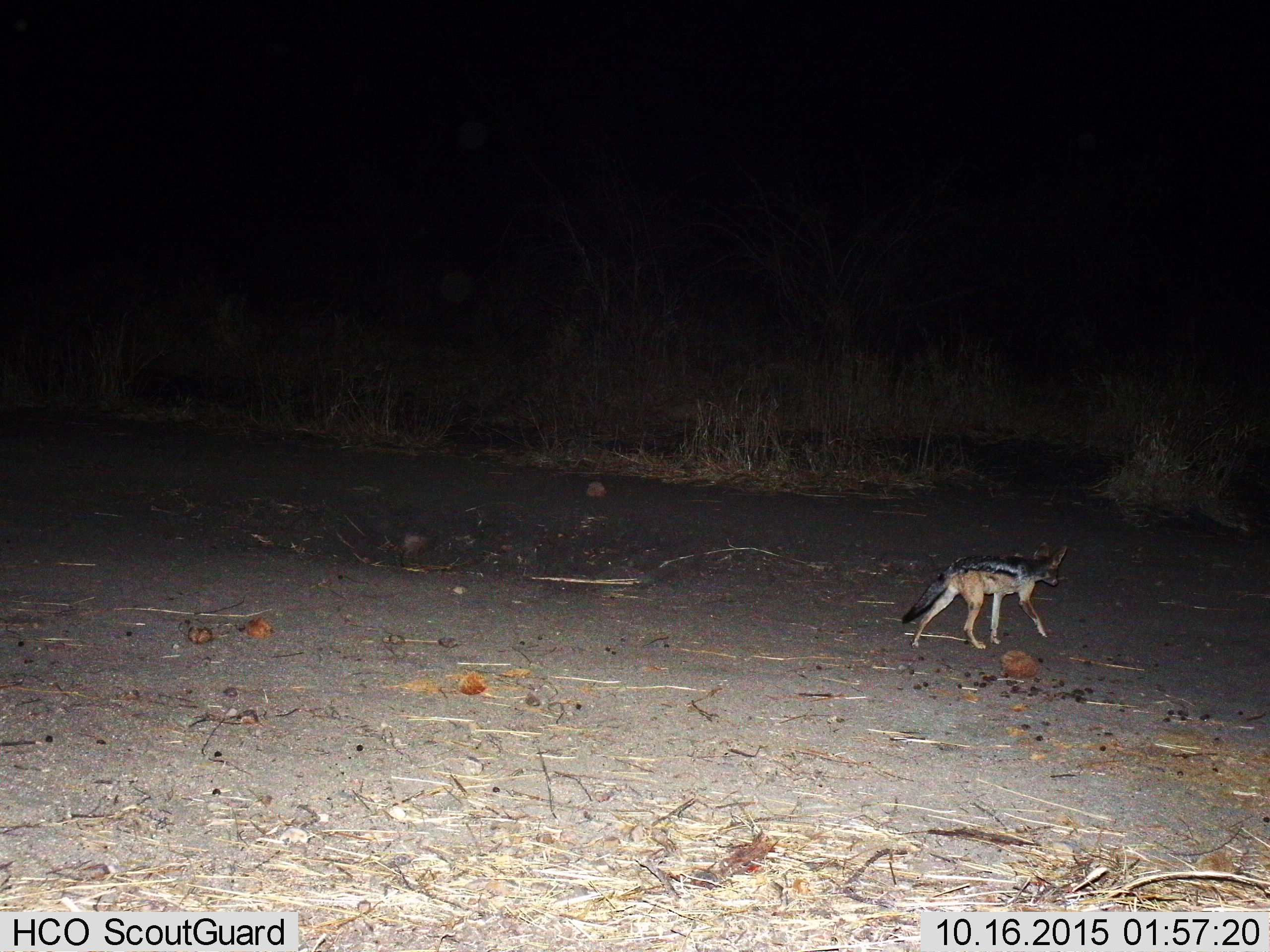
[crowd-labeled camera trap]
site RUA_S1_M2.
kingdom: Animalia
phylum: Chordata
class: Mammalia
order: Carnivora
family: Canidae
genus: Lupulella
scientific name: Lupulella mesomelas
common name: black-backed jackal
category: jackalblackbacked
Jackalblackbacked (black-backed jackal) (Lupulella mesomelas), count 1. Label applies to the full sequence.